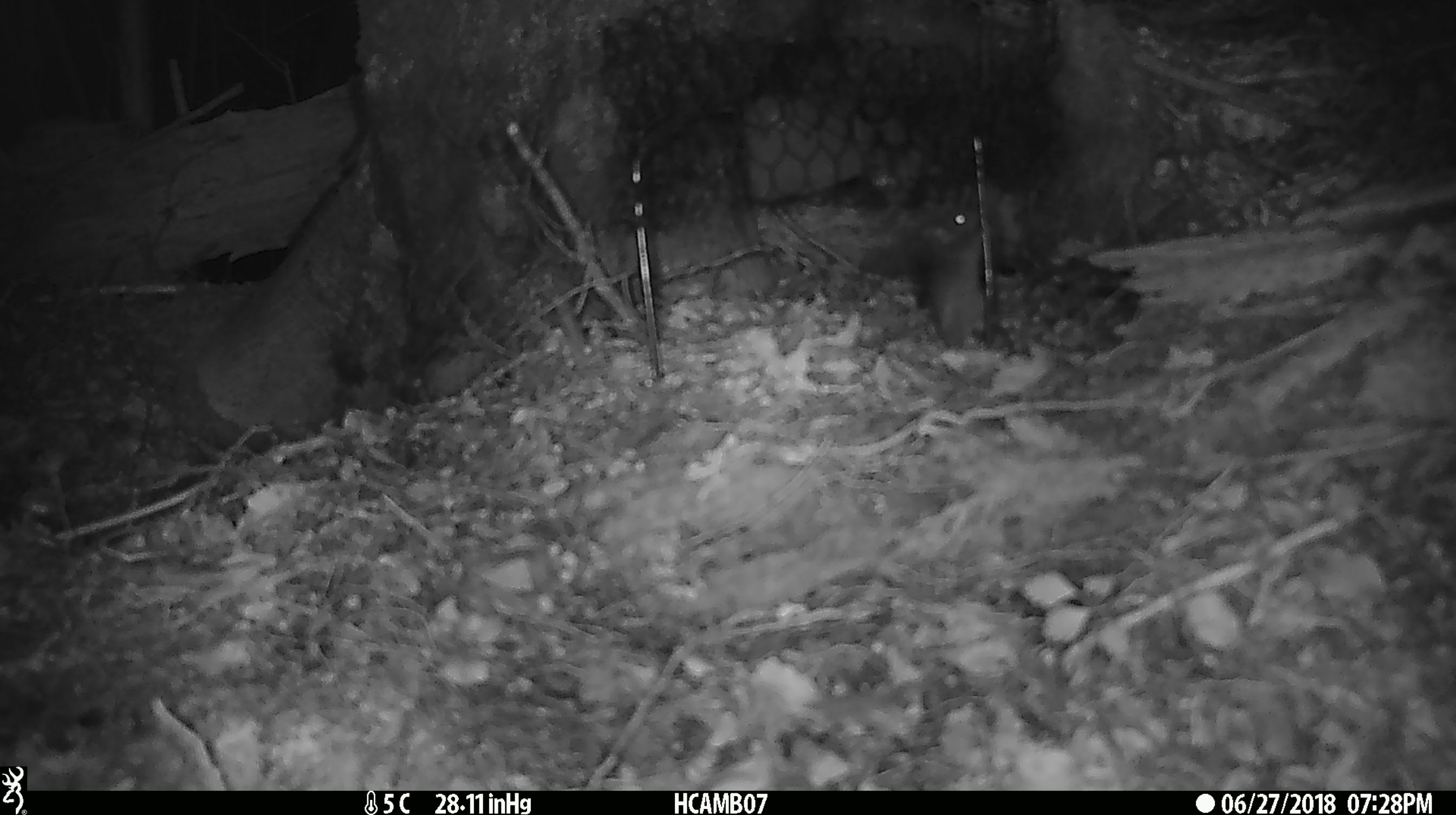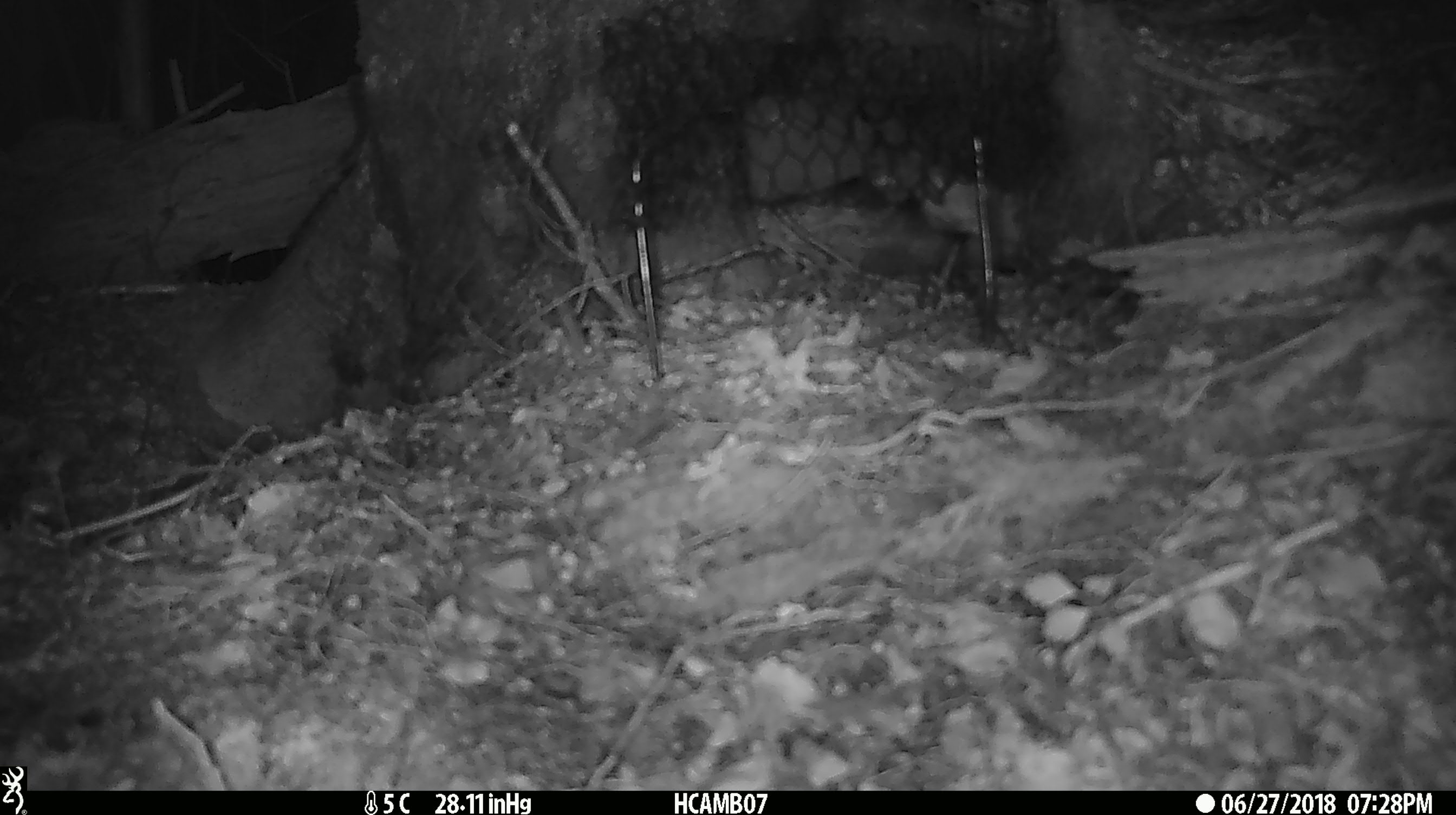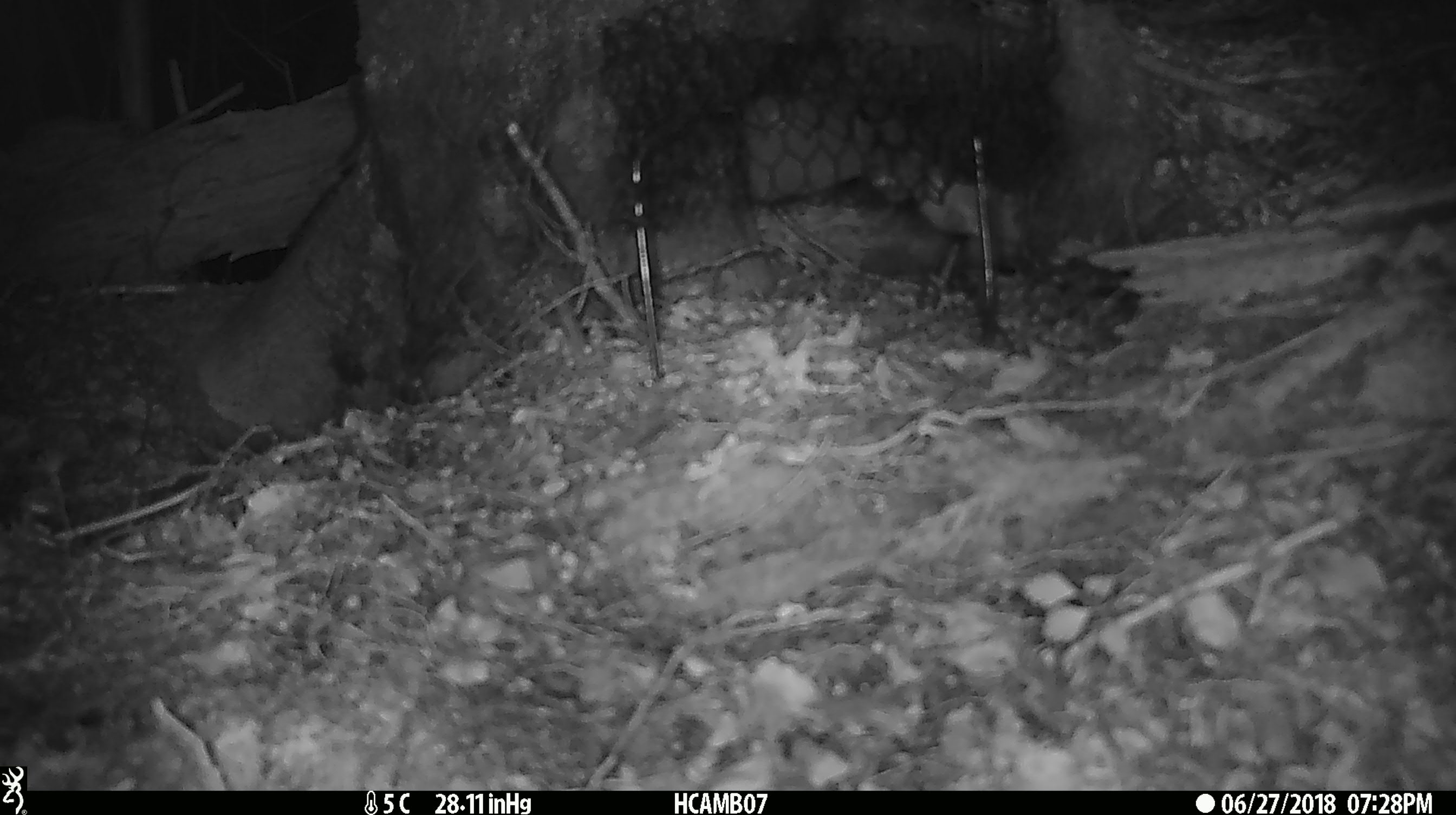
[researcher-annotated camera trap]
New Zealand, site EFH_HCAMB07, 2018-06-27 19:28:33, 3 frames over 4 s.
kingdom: Animalia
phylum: Chordata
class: Mammalia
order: Rodentia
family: Muridae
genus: Mus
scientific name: Mus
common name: mouse